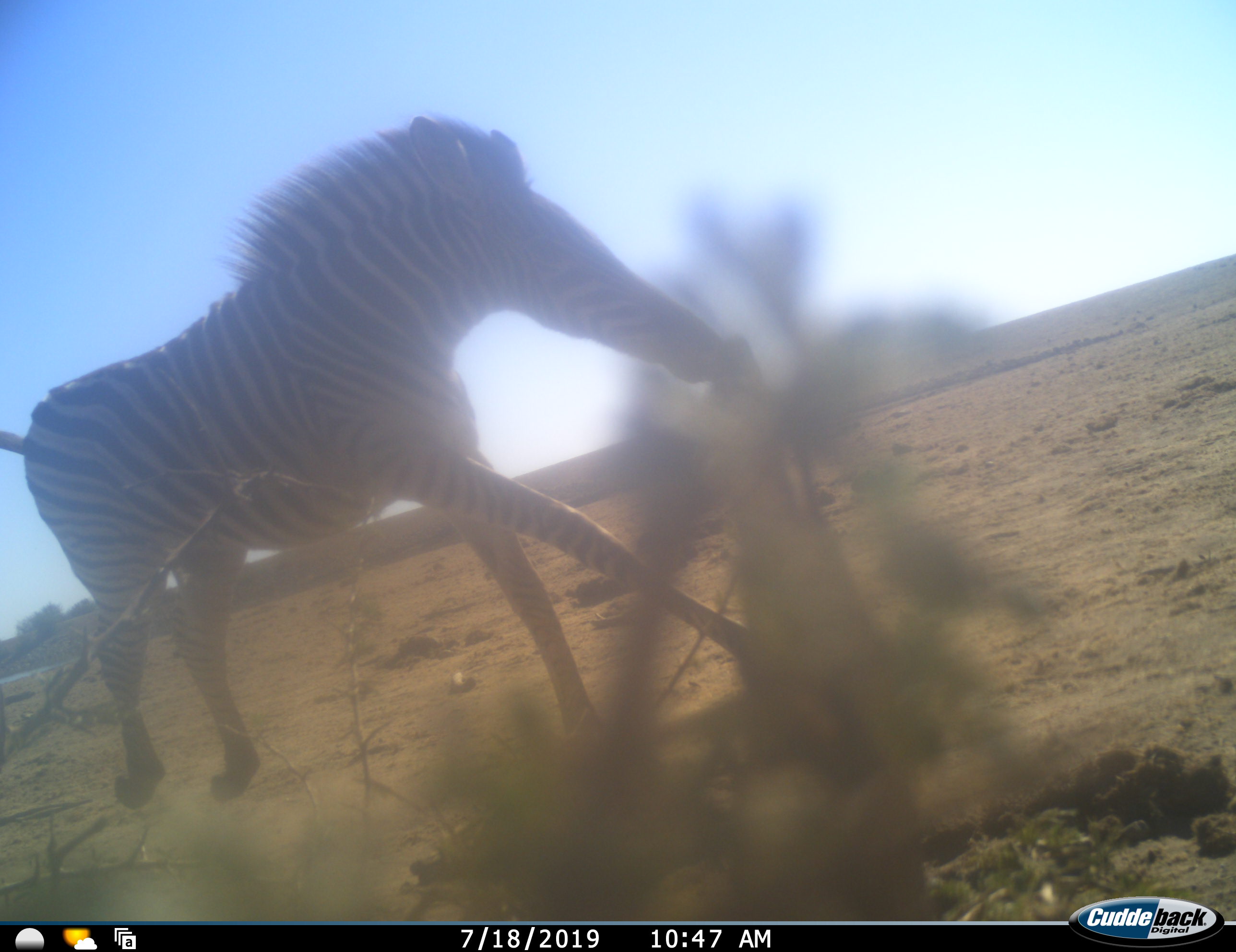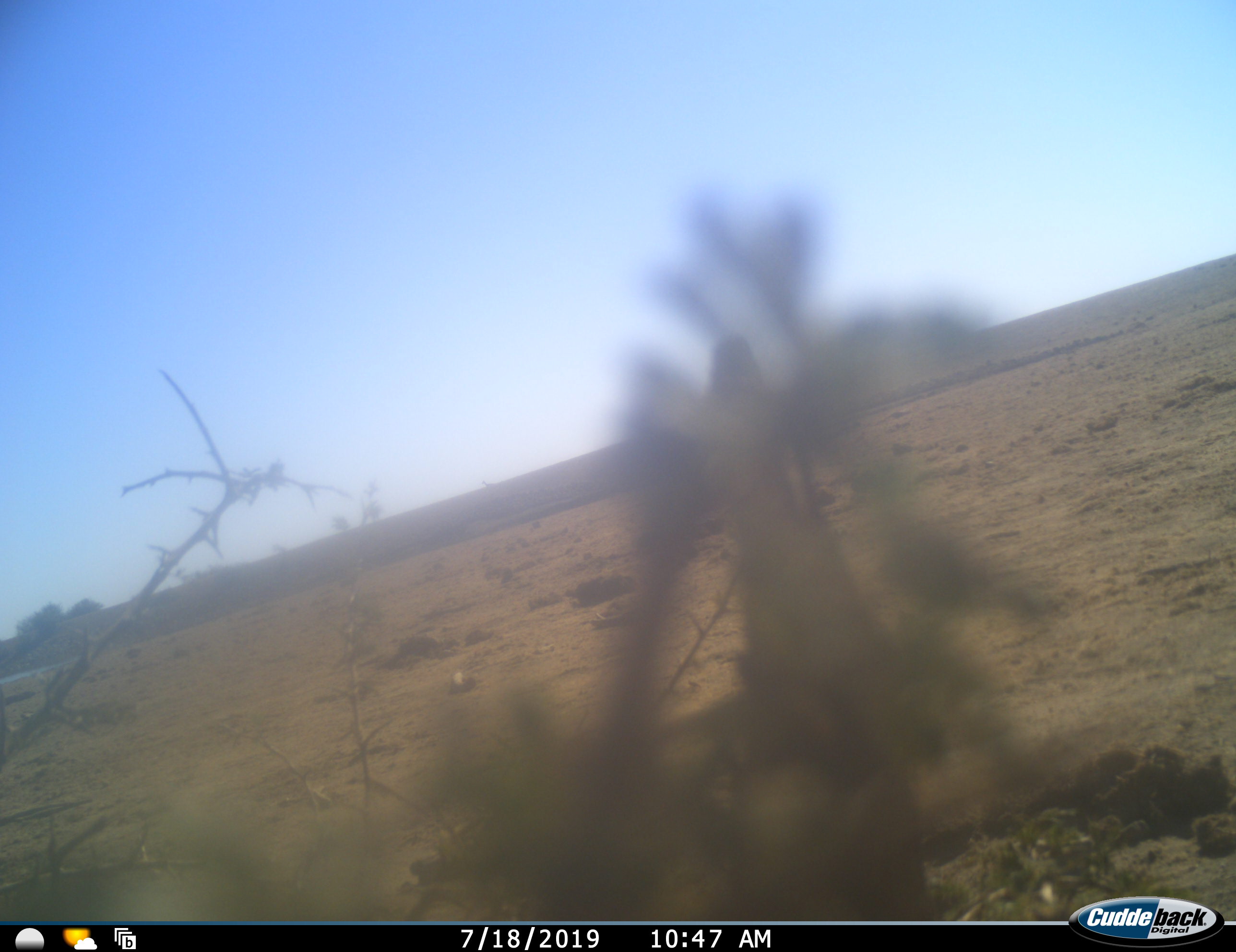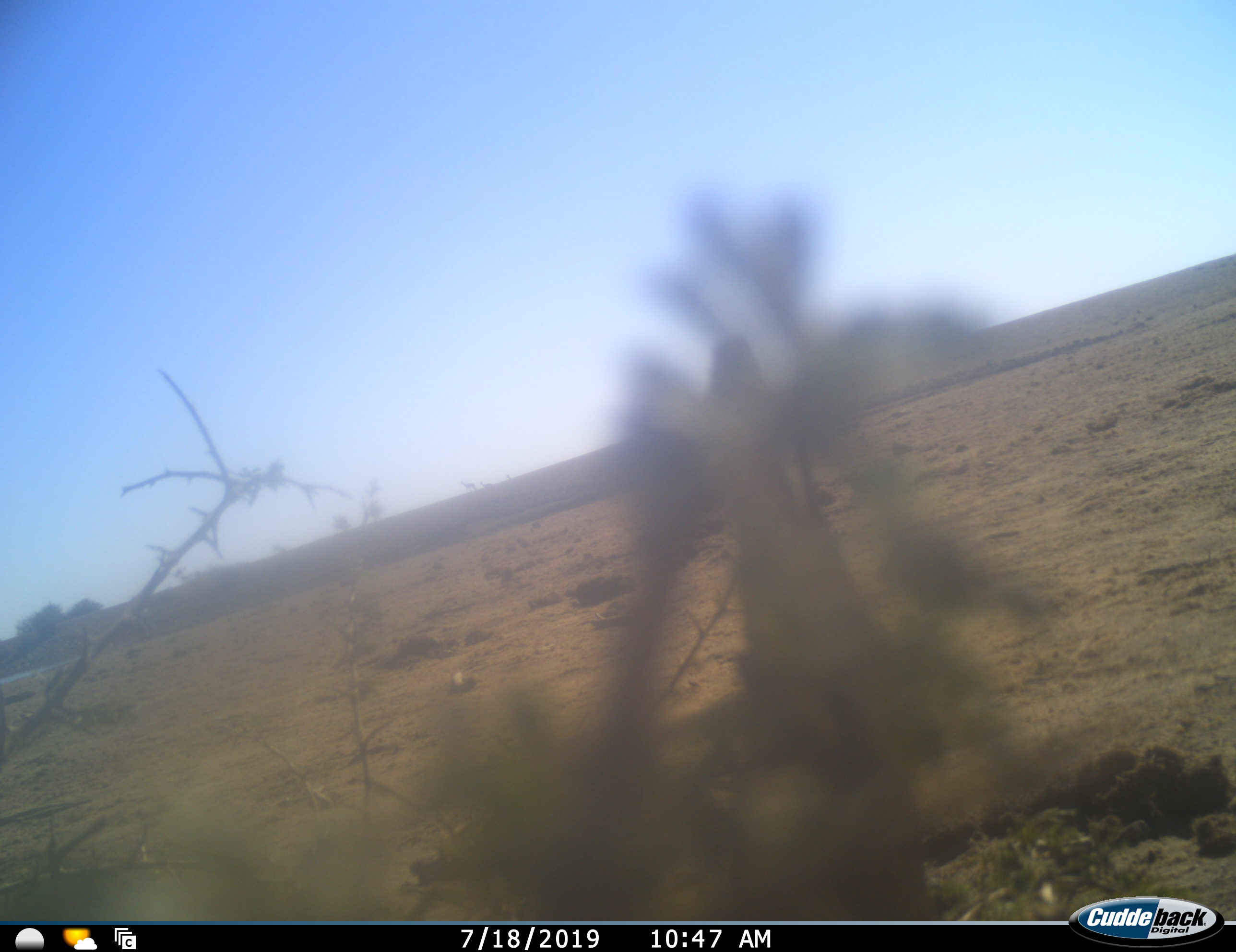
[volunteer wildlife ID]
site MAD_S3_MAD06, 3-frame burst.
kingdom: Animalia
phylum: Chordata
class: Mammalia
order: Perissodactyla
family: Equidae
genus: Equus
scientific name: Equus quagga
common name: plains zebra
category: zebraplains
Zebraplains (plains zebra) (Equus quagga), count 1. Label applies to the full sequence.